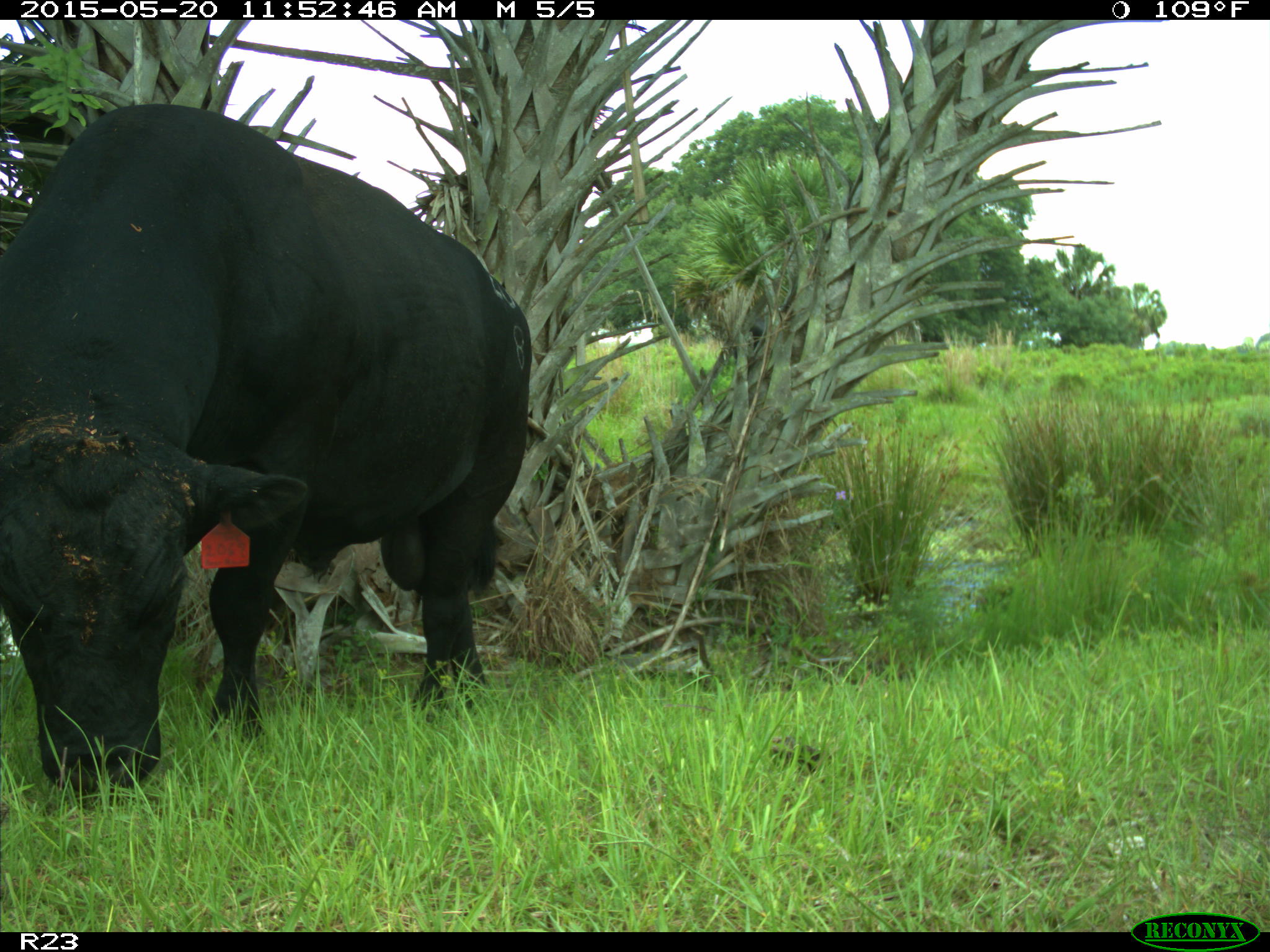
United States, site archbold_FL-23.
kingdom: Animalia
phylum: Chordata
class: Mammalia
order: Artiodactyla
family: Suidae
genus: Sus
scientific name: Sus scrofa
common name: wild boar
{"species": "Sus scrofa (wild boar)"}